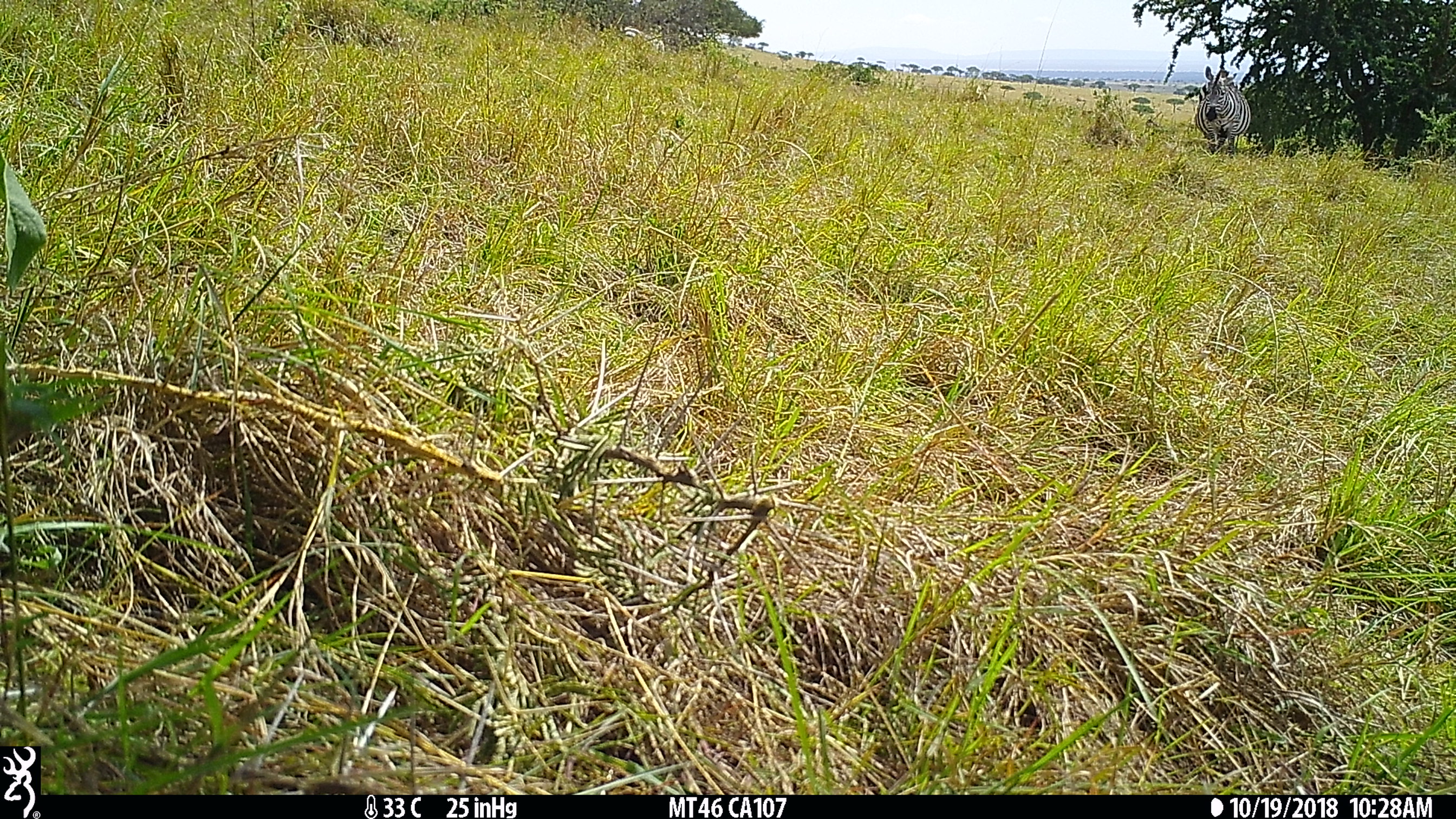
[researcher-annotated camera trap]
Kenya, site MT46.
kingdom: Animalia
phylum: Chordata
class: Mammalia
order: Perissodactyla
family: Equidae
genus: Equus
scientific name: Equus quagga burchellii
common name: burchell's zebra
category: zebra